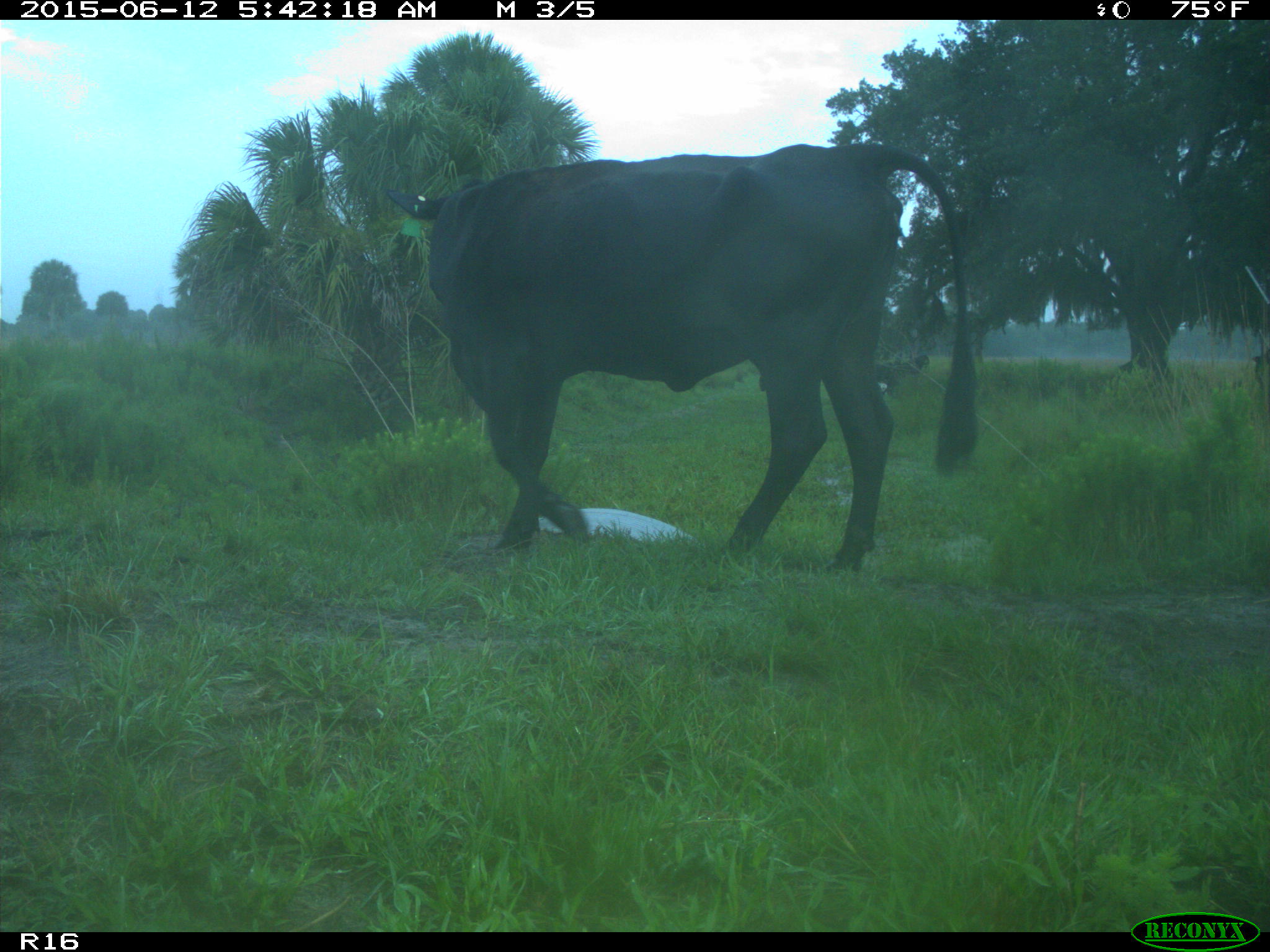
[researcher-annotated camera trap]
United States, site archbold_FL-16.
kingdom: Animalia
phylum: Chordata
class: Mammalia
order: Artiodactyla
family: Bovidae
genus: Bos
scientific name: Bos taurus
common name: domestic cow